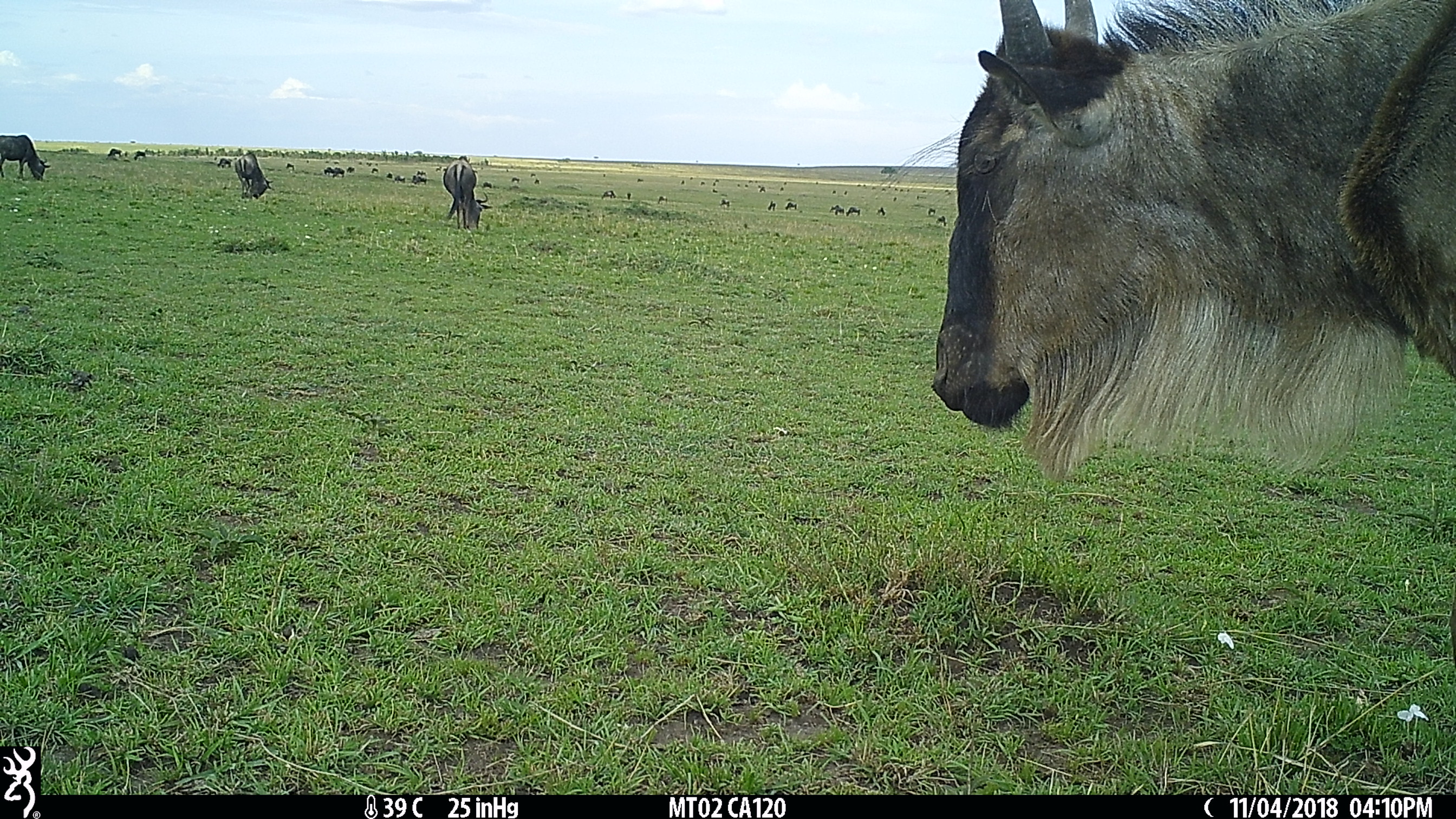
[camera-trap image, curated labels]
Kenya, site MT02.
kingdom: Animalia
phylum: Chordata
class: Mammalia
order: Artiodactyla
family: Bovidae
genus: Connochaetes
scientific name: Connochaetes taurinus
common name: blue wildebeest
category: wildebeest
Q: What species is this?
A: Wildebeest (blue wildebeest) (Connochaetes taurinus).